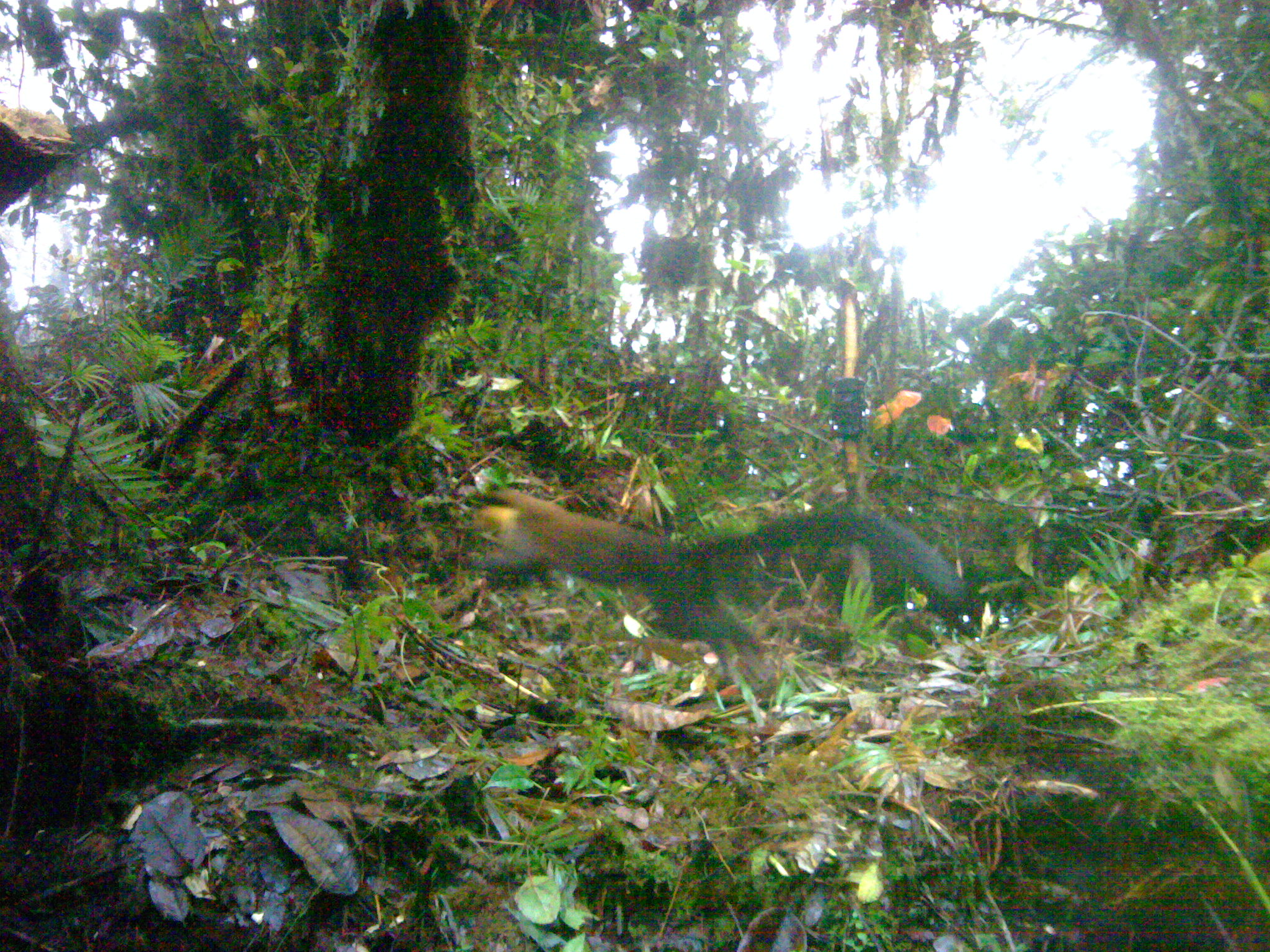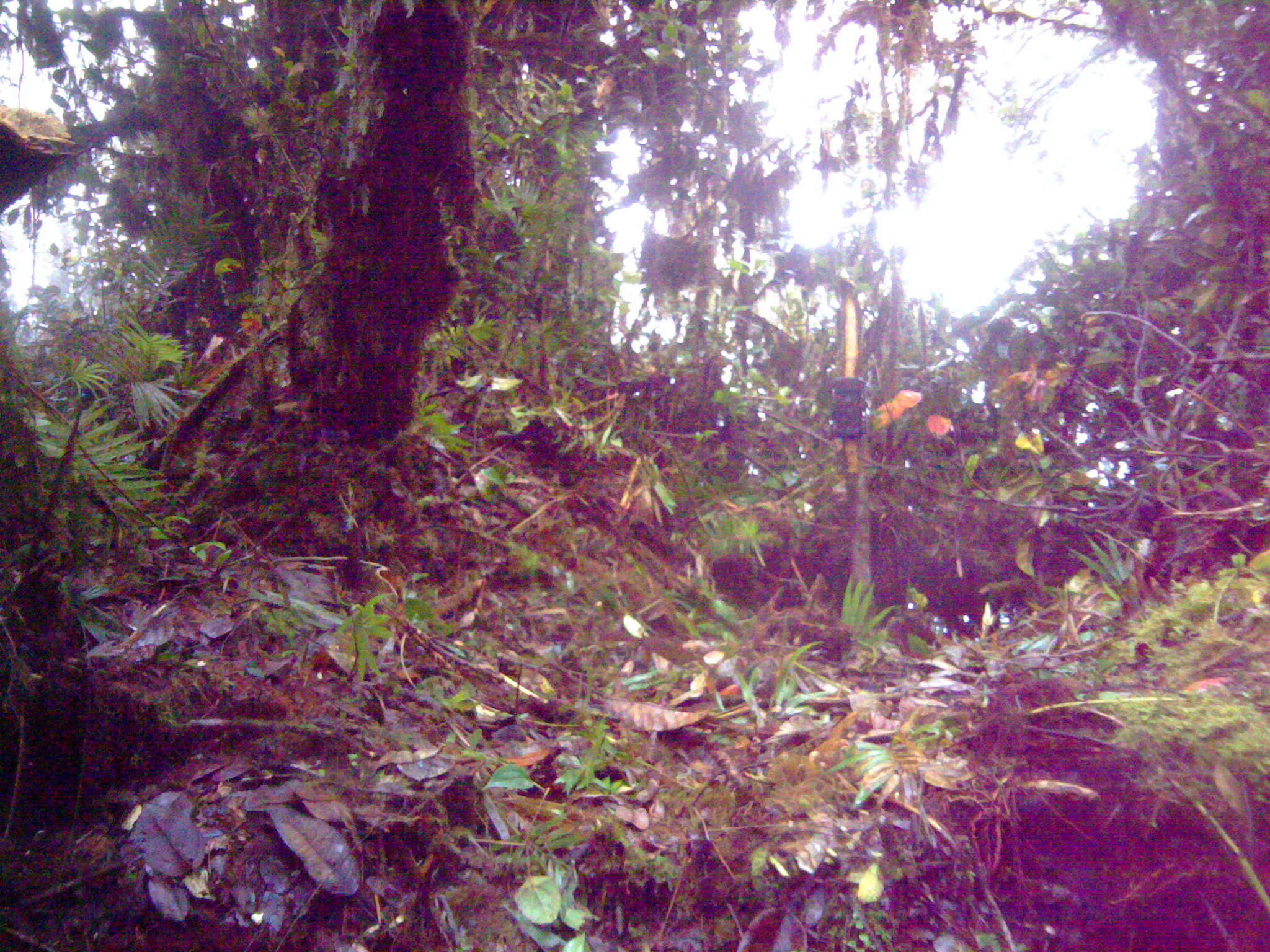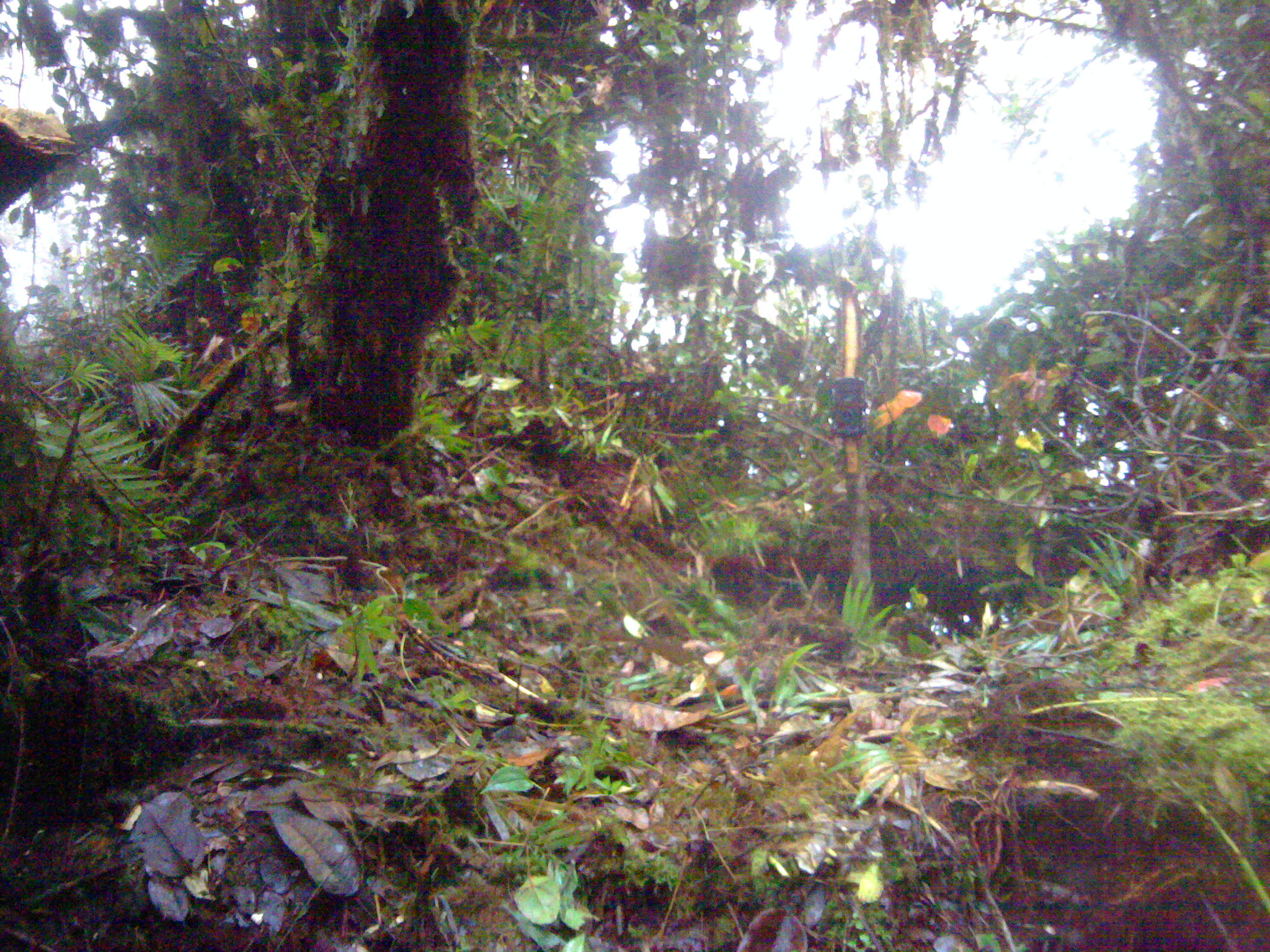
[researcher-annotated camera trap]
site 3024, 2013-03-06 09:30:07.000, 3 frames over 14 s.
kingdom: Animalia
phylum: Chordata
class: Mammalia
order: Carnivora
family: Mustelidae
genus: Martes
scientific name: Martes flavigula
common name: yellow-throated marten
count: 1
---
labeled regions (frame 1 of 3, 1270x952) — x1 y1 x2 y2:
martes flavigula: 474 485 960 689